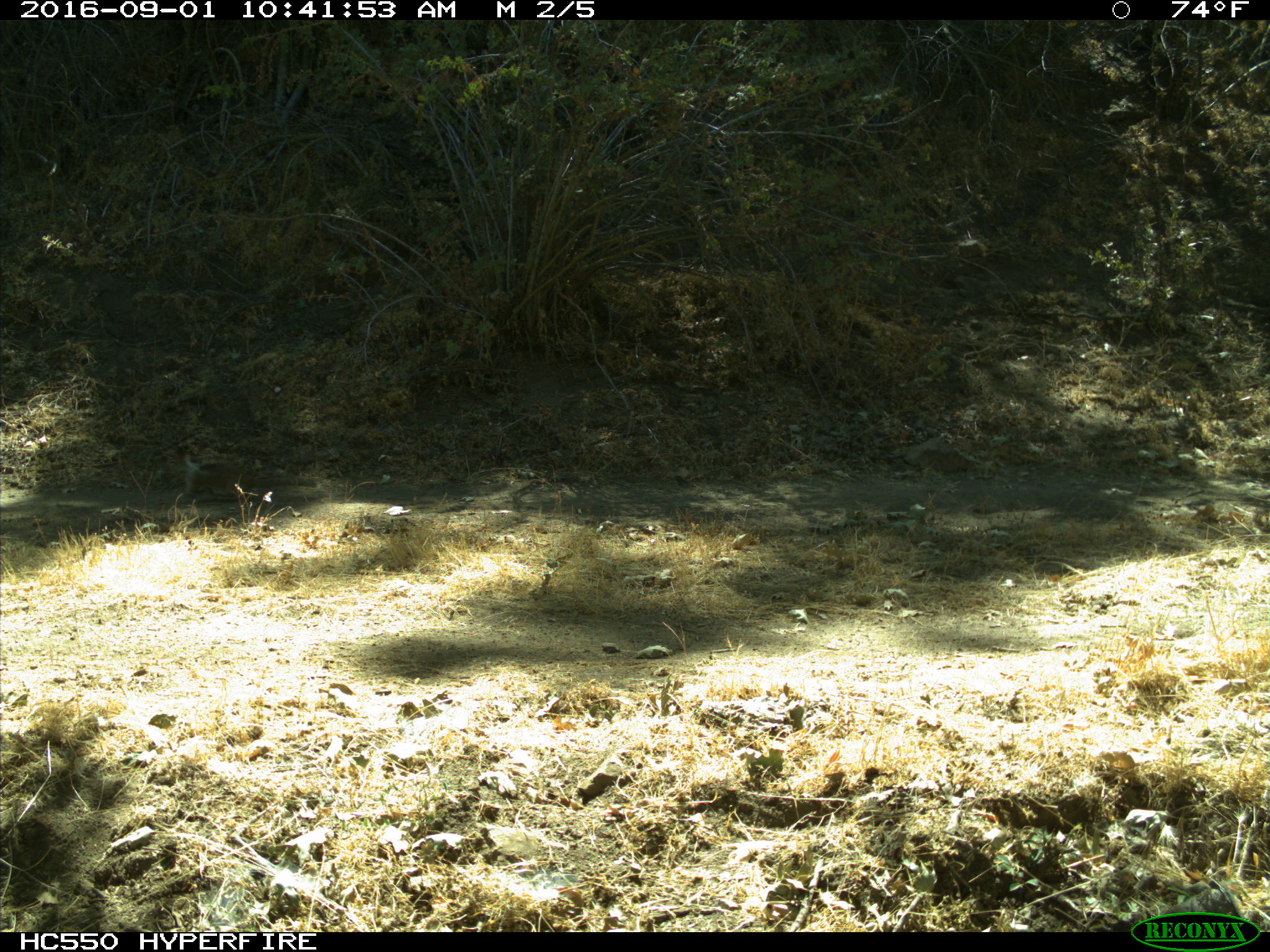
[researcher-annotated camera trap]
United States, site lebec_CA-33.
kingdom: Animalia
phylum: Chordata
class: Mammalia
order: Rodentia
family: Sciuridae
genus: Otospermophilus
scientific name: Otospermophilus beecheyi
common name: california ground squirrel